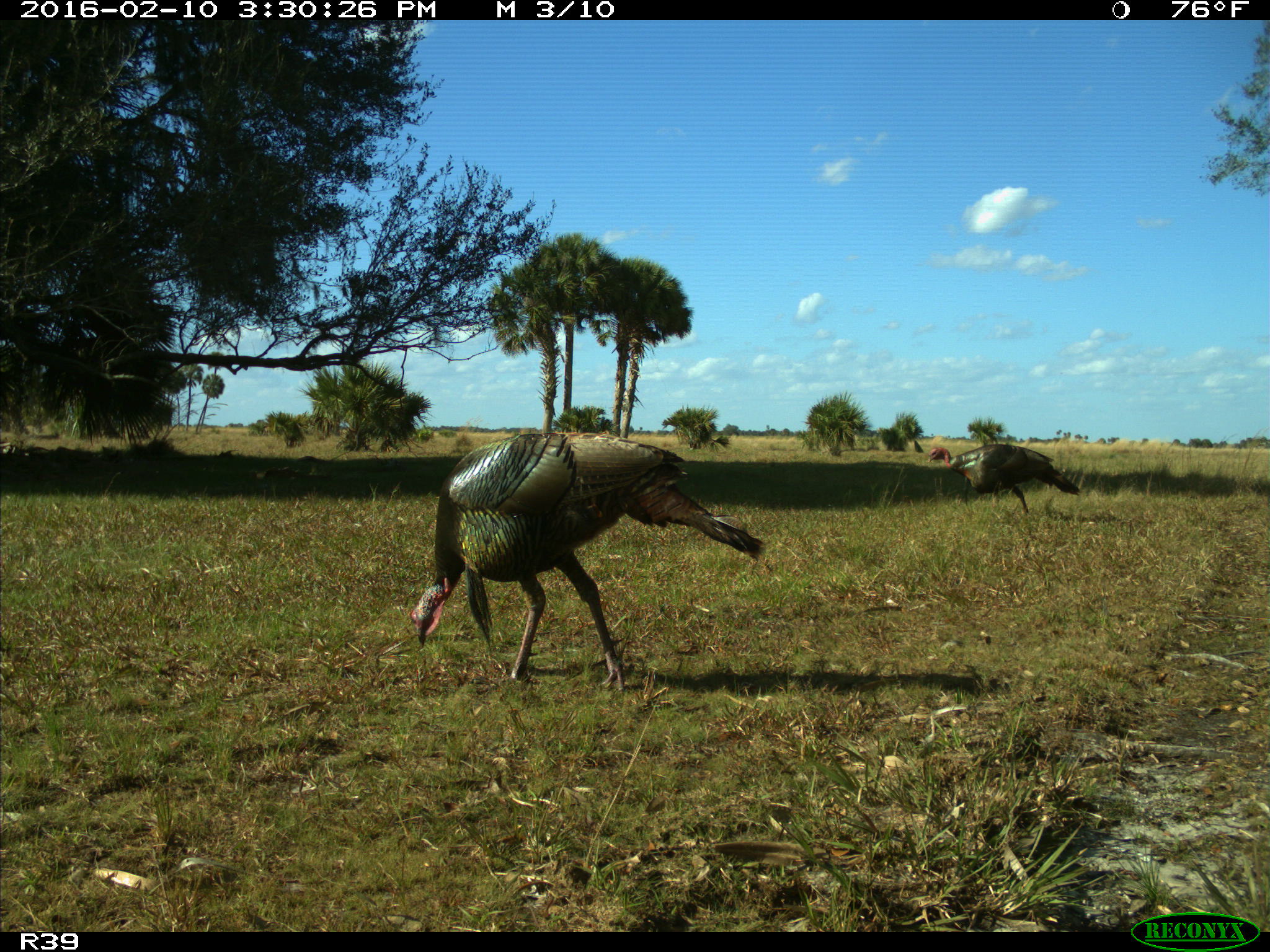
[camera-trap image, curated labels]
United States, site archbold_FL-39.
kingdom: Animalia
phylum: Chordata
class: Aves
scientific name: Aves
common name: birds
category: unidentified bird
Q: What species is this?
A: Unidentified bird (birds) (Aves).